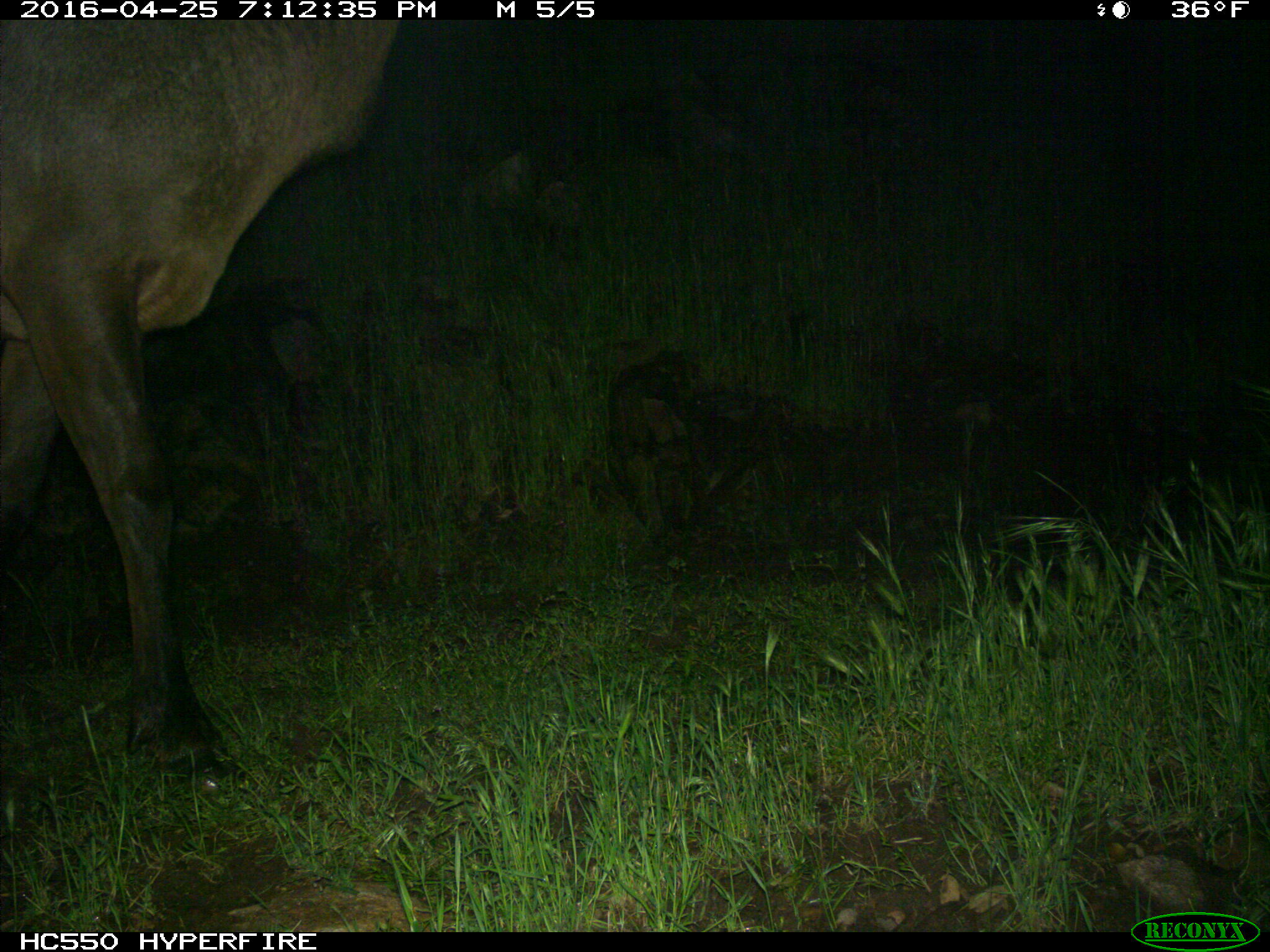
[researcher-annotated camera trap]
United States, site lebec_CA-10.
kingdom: Animalia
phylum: Chordata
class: Mammalia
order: Artiodactyla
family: Cervidae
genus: Cervus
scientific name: Cervus canadensis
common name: elk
Cervus canadensis (elk).